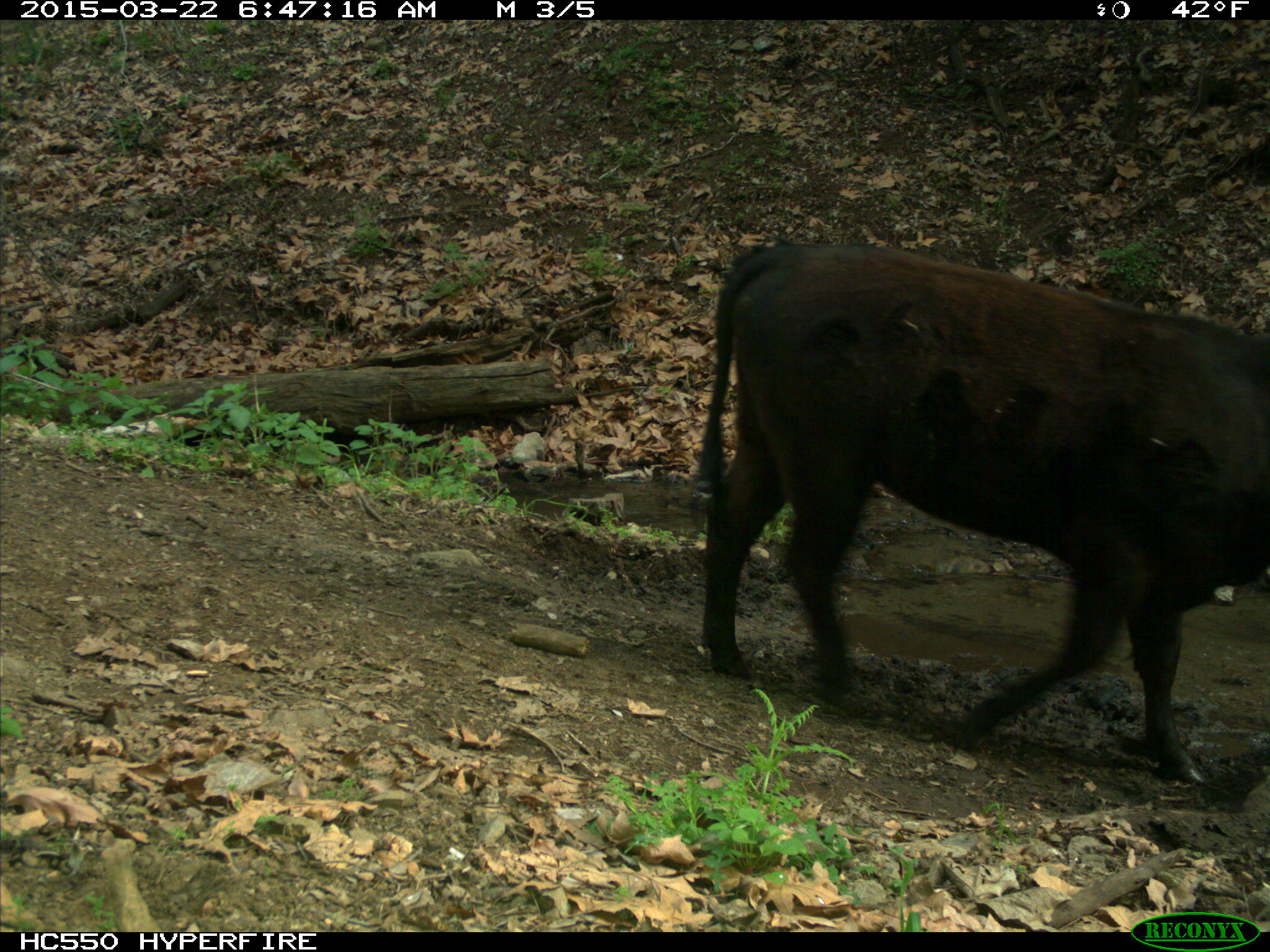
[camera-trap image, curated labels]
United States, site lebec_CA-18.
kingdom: Animalia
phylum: Chordata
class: Mammalia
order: Artiodactyla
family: Bovidae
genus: Bos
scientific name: Bos taurus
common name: domestic cow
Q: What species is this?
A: Bos taurus (domestic cow).